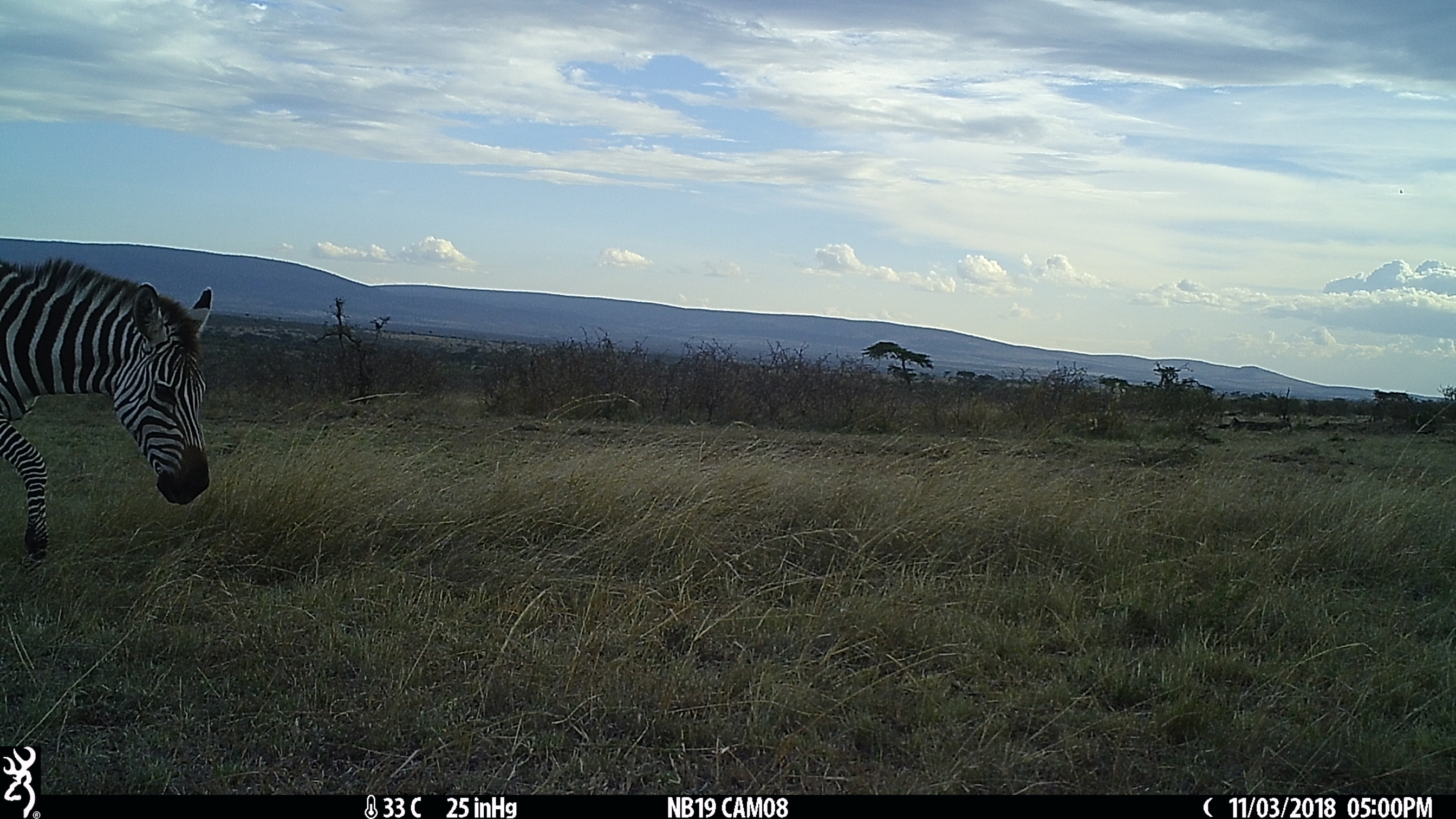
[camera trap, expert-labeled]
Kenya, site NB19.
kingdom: Animalia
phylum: Chordata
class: Mammalia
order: Perissodactyla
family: Equidae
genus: Equus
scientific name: Equus quagga burchellii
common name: burchell's zebra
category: zebra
Zebra (burchell's zebra) (Equus quagga burchellii).